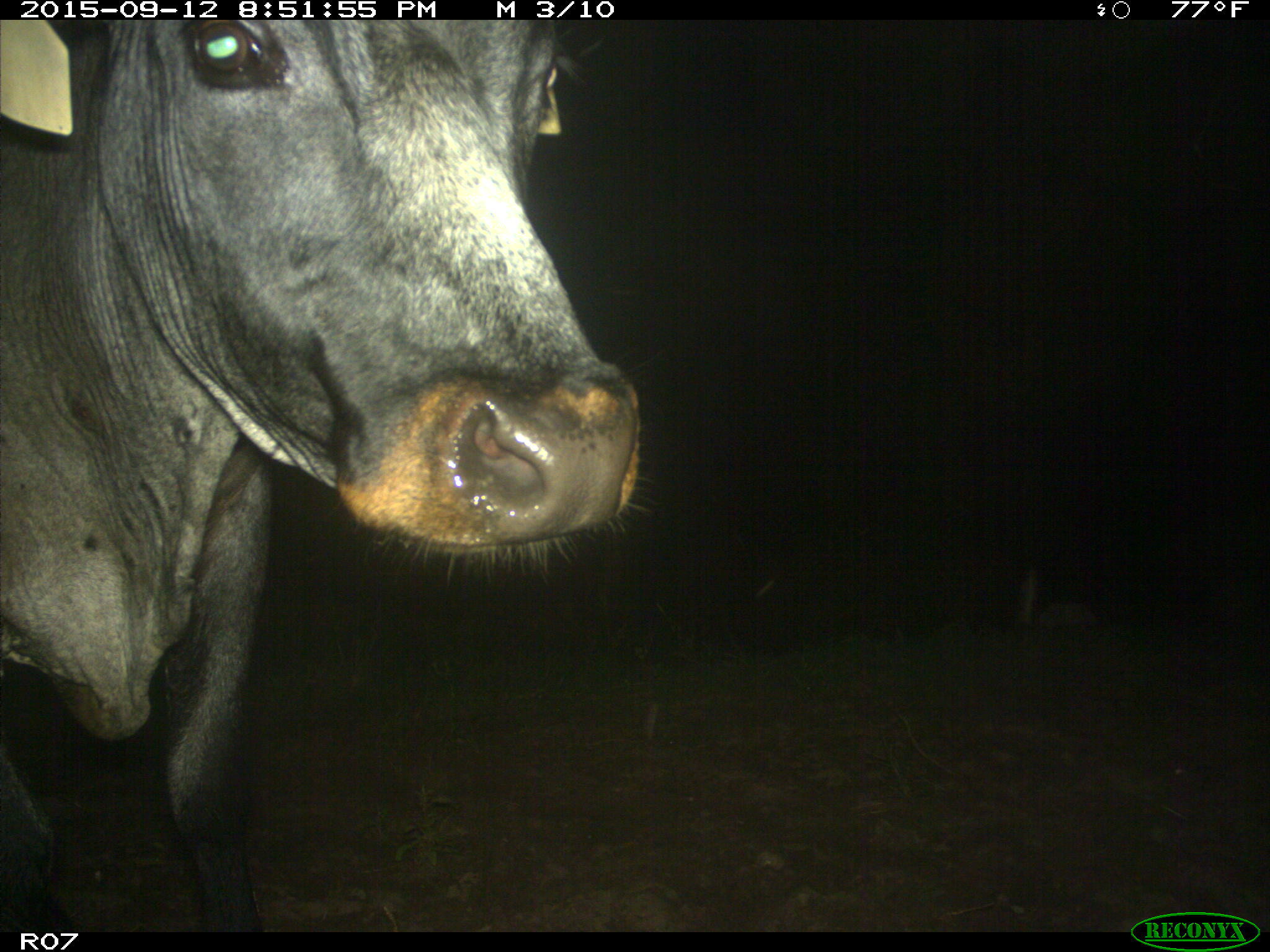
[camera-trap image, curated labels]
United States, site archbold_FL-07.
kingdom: Animalia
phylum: Chordata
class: Mammalia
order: Artiodactyla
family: Bovidae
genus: Bos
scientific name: Bos taurus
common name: domestic cow